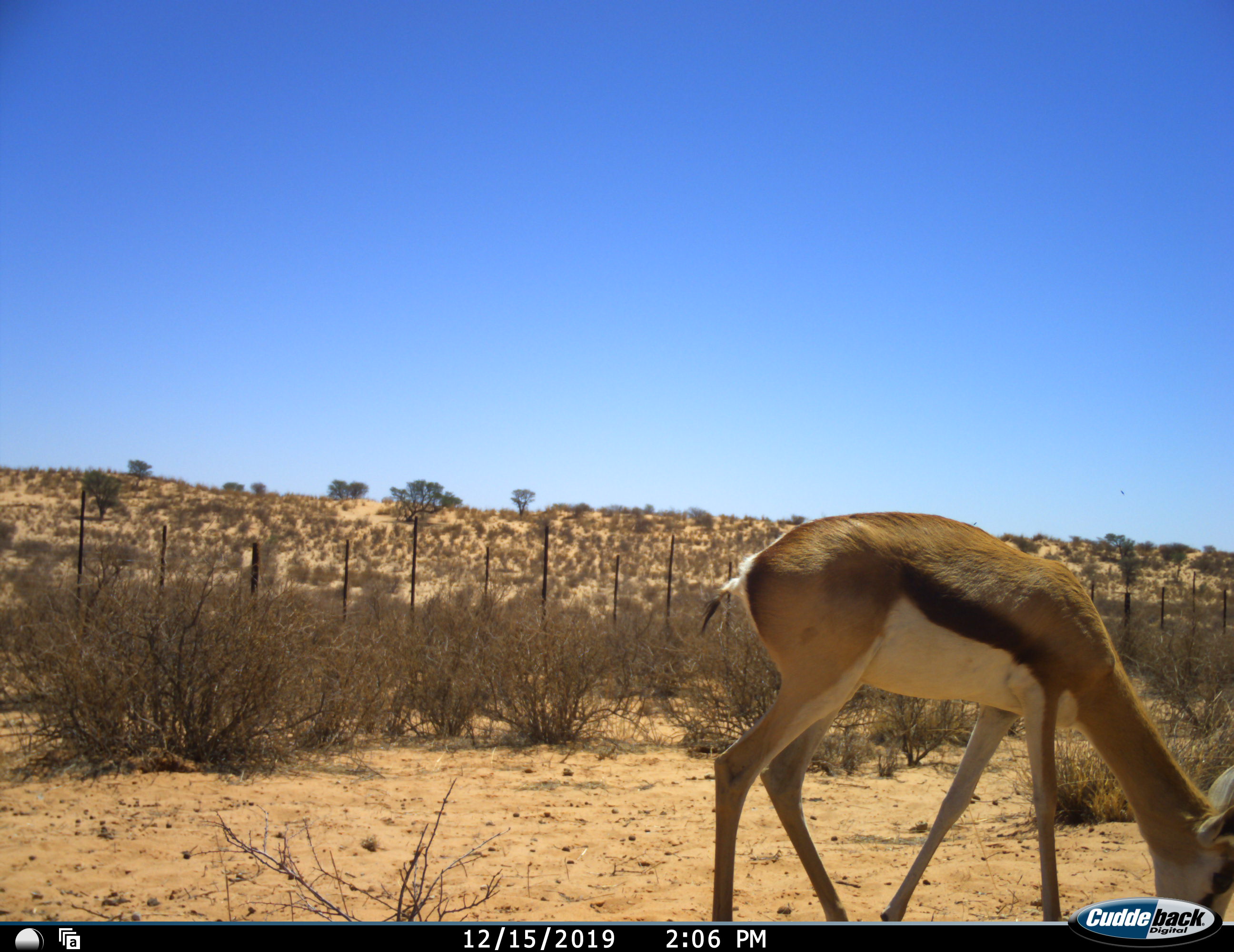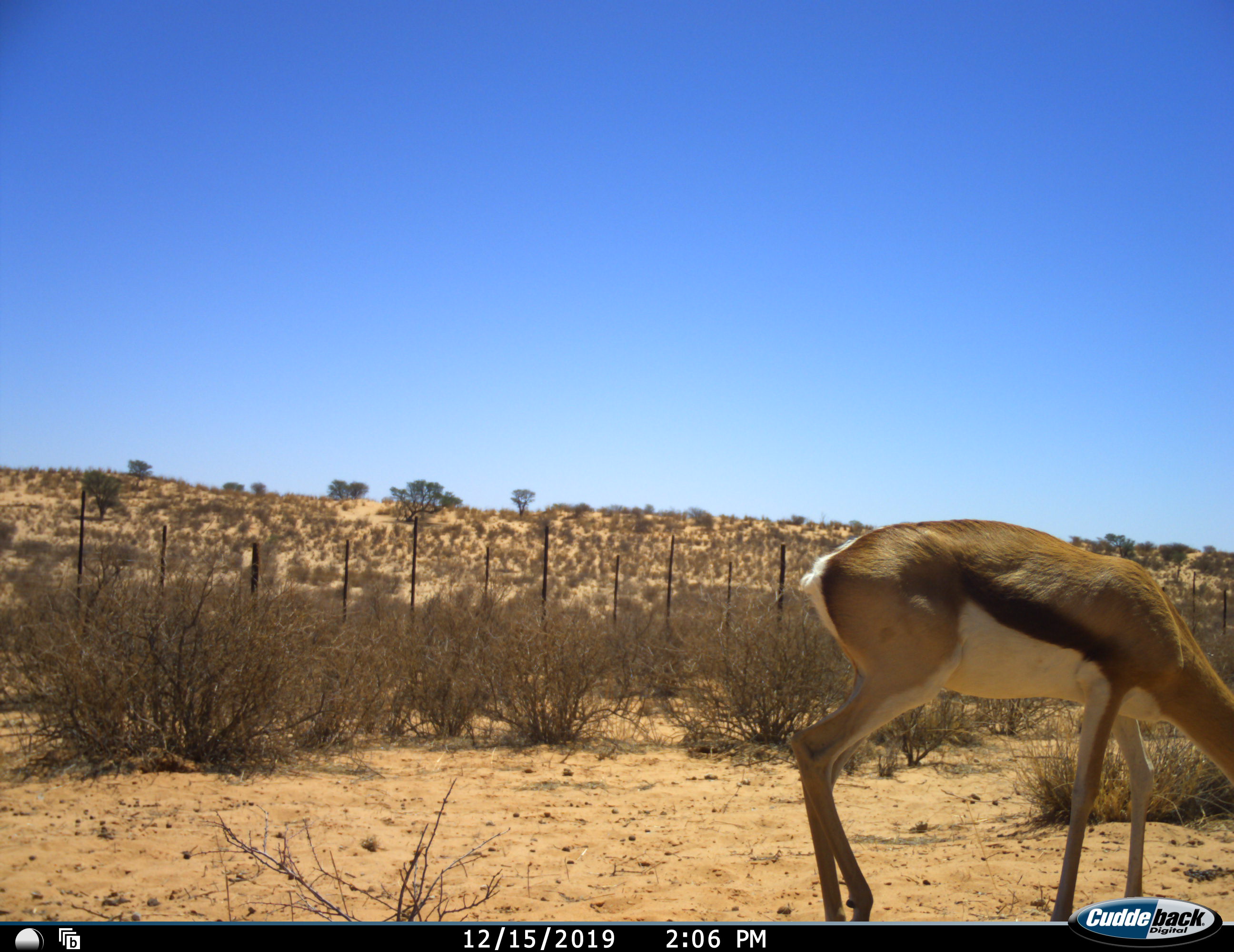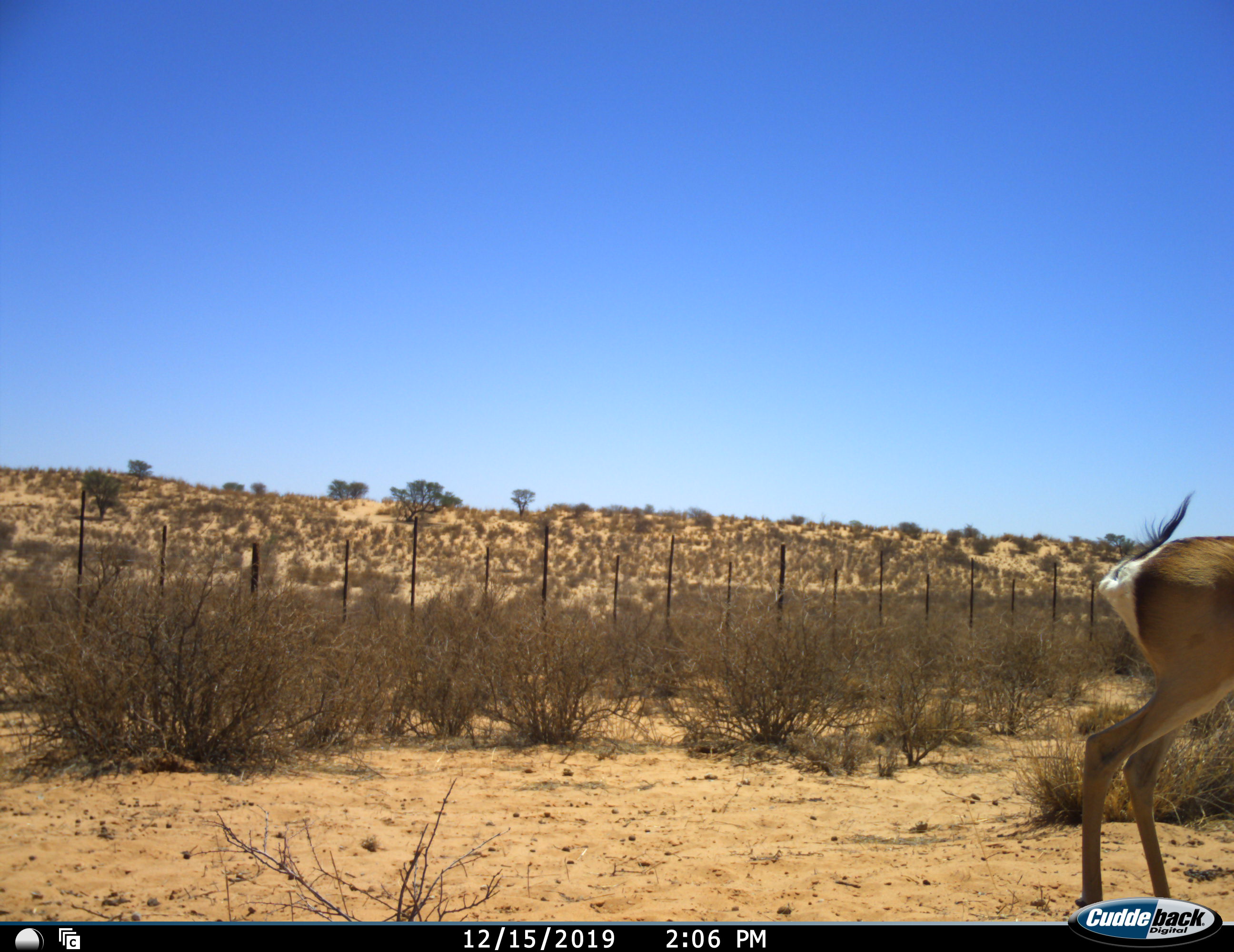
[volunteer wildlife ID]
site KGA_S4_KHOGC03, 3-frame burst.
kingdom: Animalia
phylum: Chordata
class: Mammalia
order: Artiodactyla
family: Bovidae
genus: Antidorcas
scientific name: Antidorcas marsupialis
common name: springbok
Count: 1.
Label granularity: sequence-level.